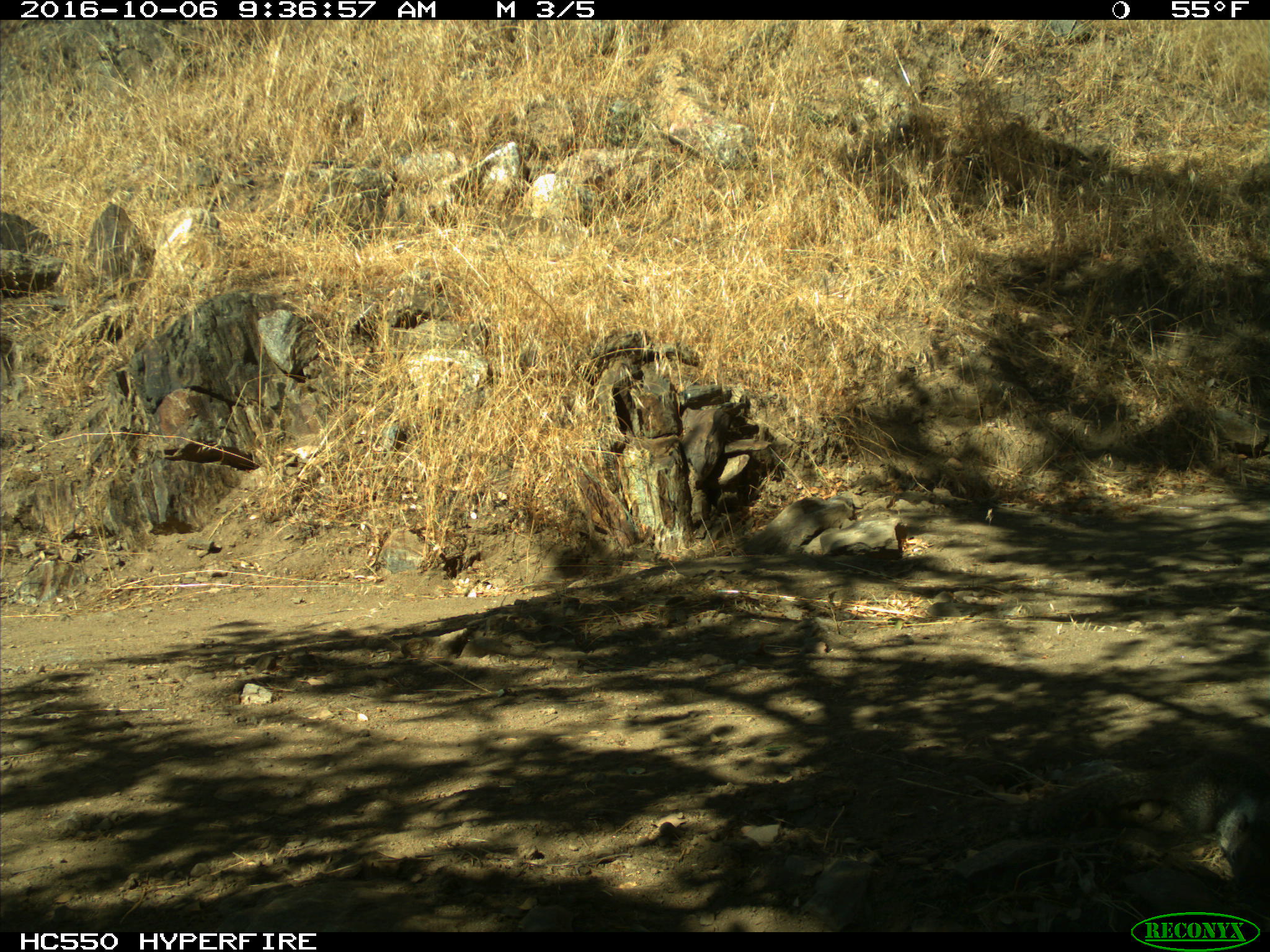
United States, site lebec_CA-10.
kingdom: Animalia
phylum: Chordata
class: Mammalia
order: Rodentia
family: Sciuridae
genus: Otospermophilus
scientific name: Otospermophilus beecheyi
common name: california ground squirrel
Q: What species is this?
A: Otospermophilus beecheyi (california ground squirrel).